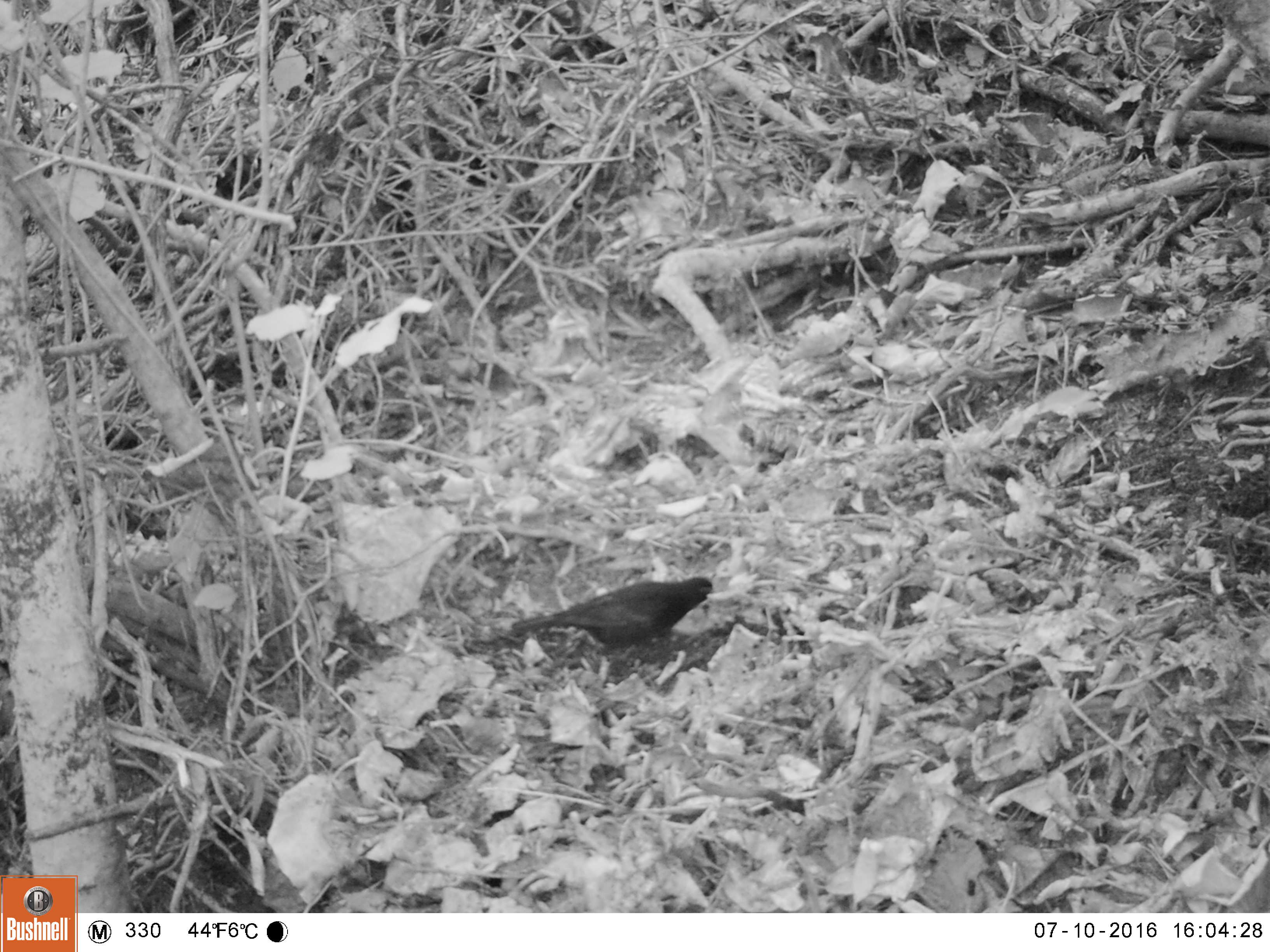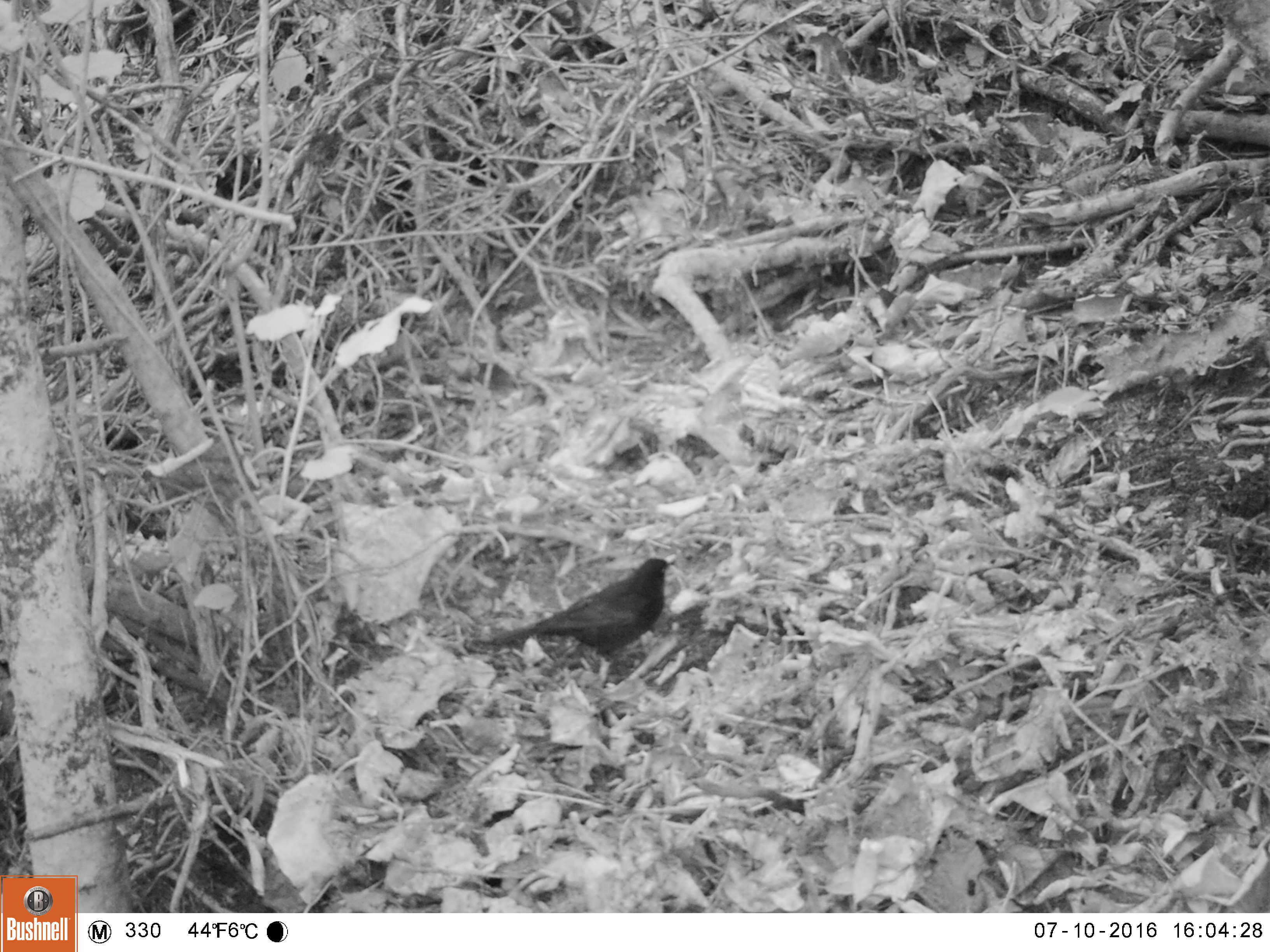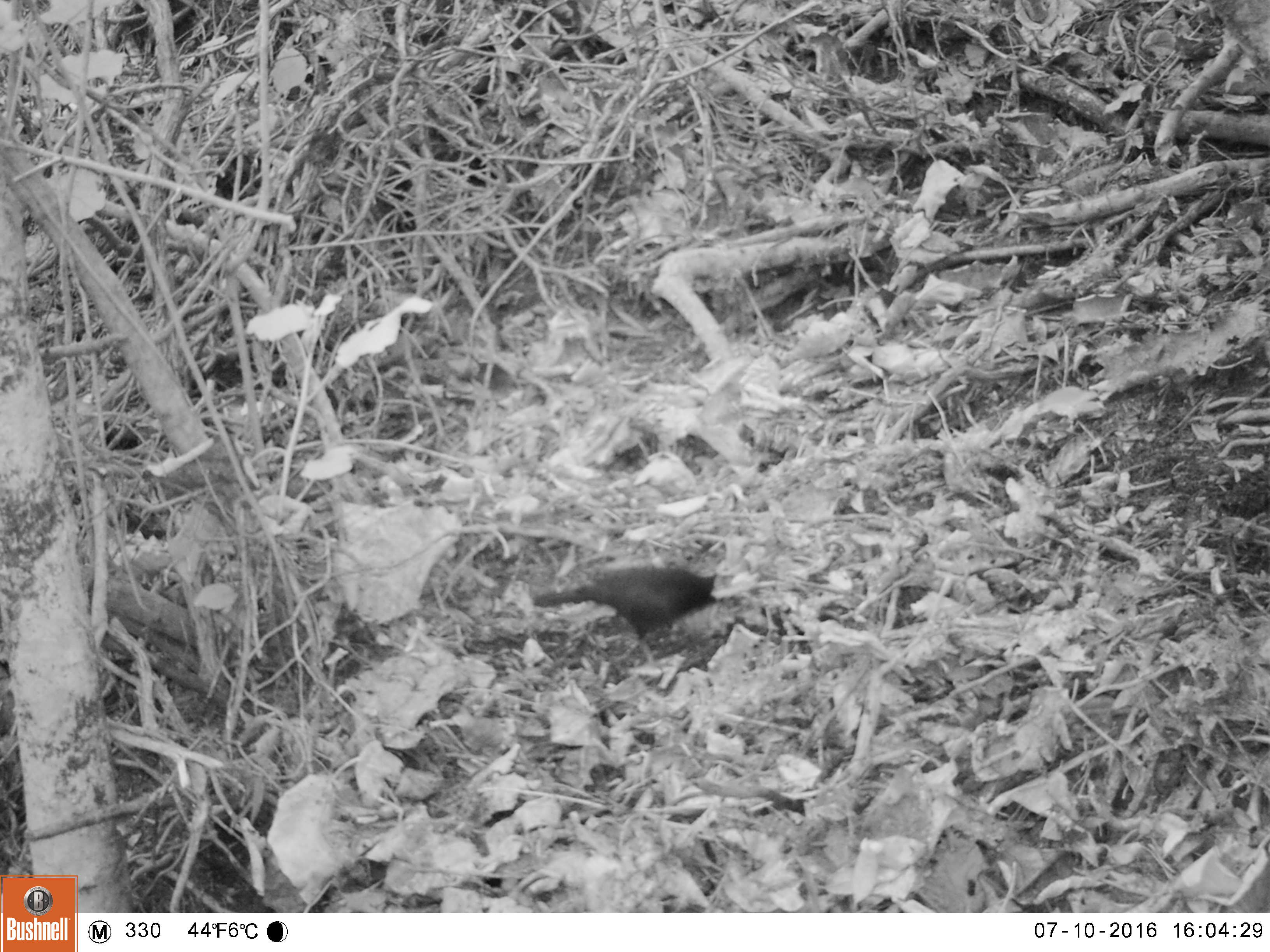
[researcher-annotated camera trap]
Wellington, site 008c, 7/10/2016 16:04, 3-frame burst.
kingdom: Animalia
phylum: Chordata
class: Aves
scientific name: Aves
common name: bird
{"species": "bird (Aves)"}